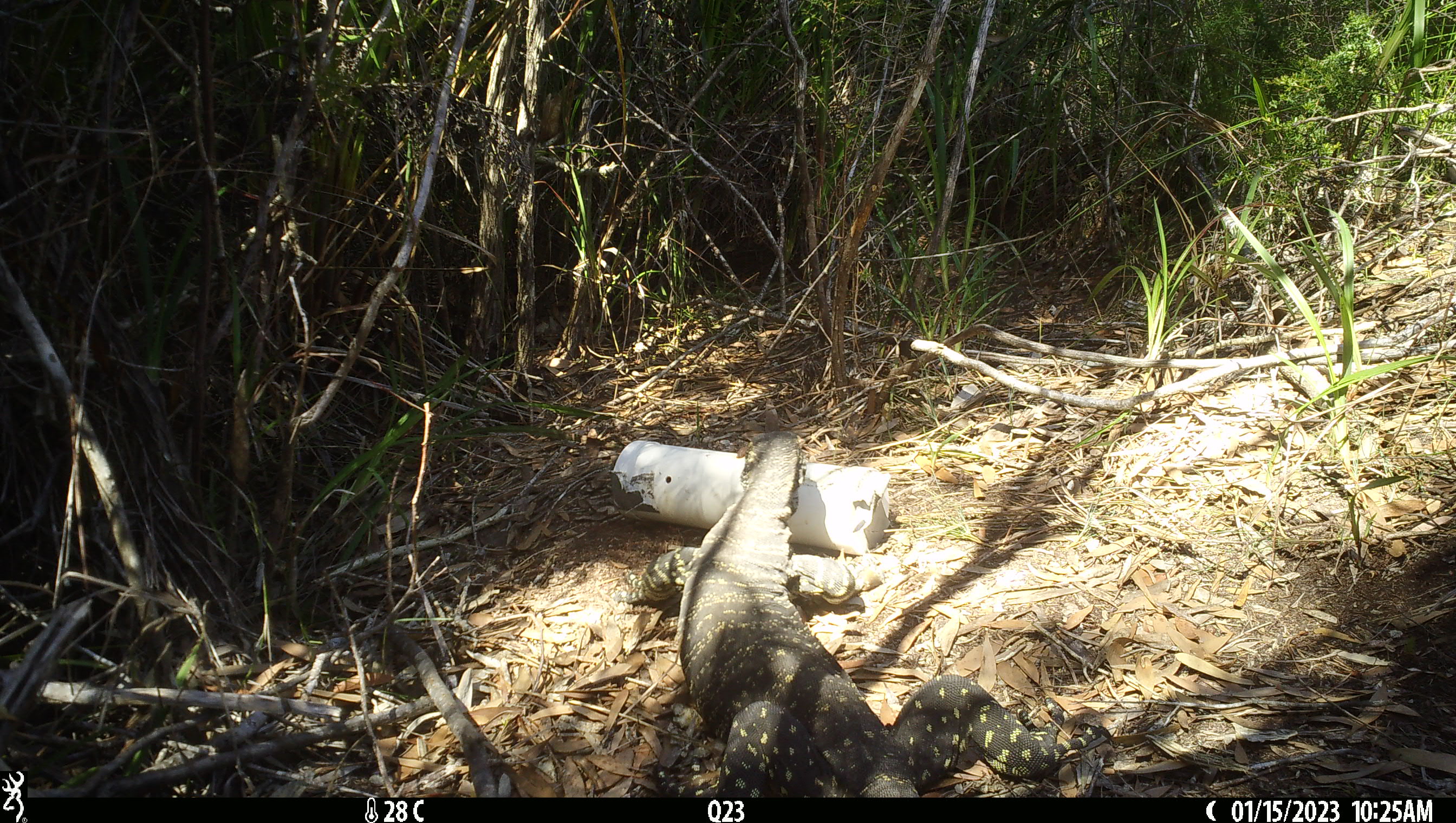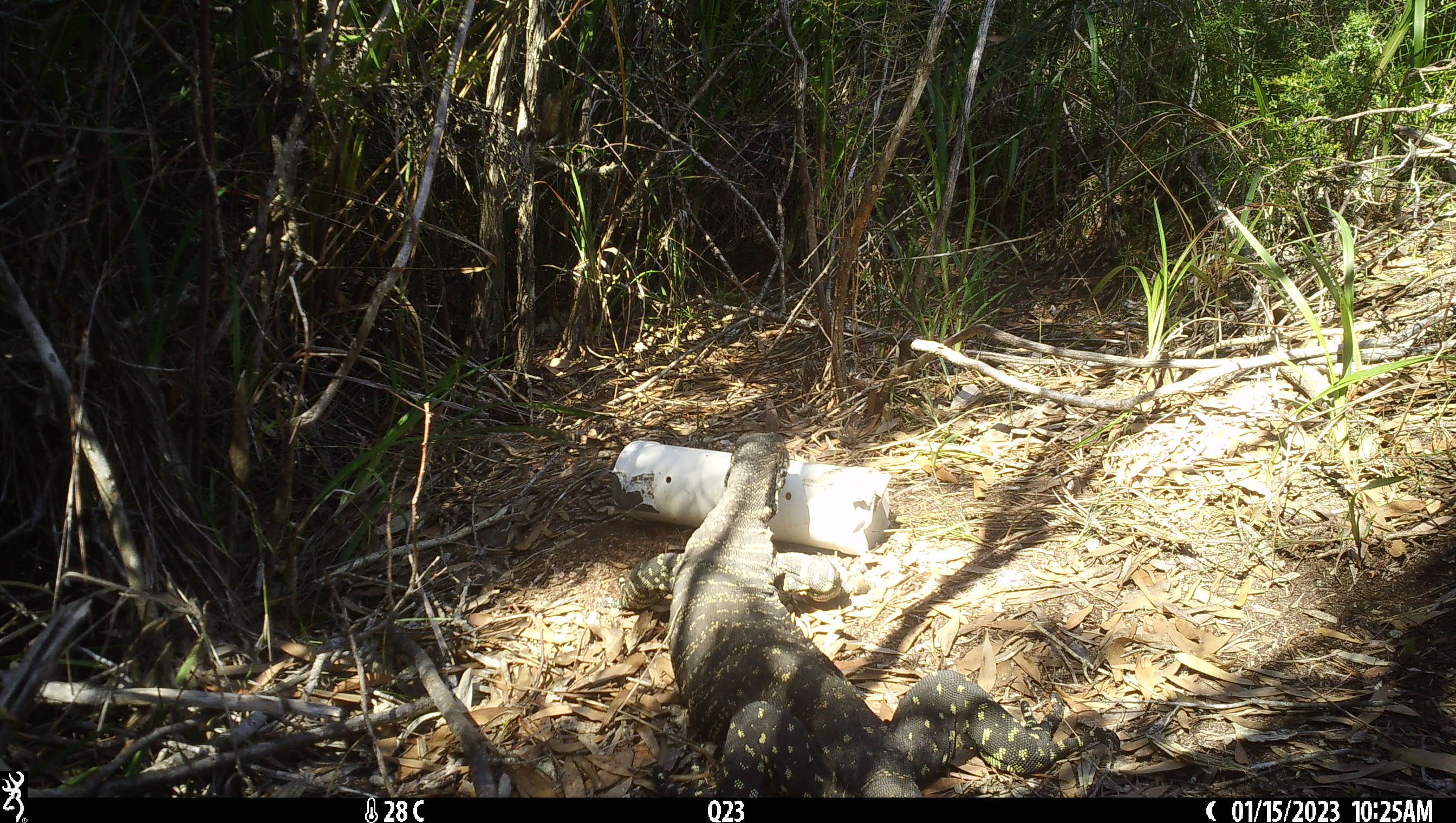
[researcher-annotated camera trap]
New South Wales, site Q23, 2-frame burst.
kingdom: Animalia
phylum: Chordata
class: Reptilia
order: Squamata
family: Varanidae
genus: Varanus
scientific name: Varanus varius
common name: lace monitor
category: goanna